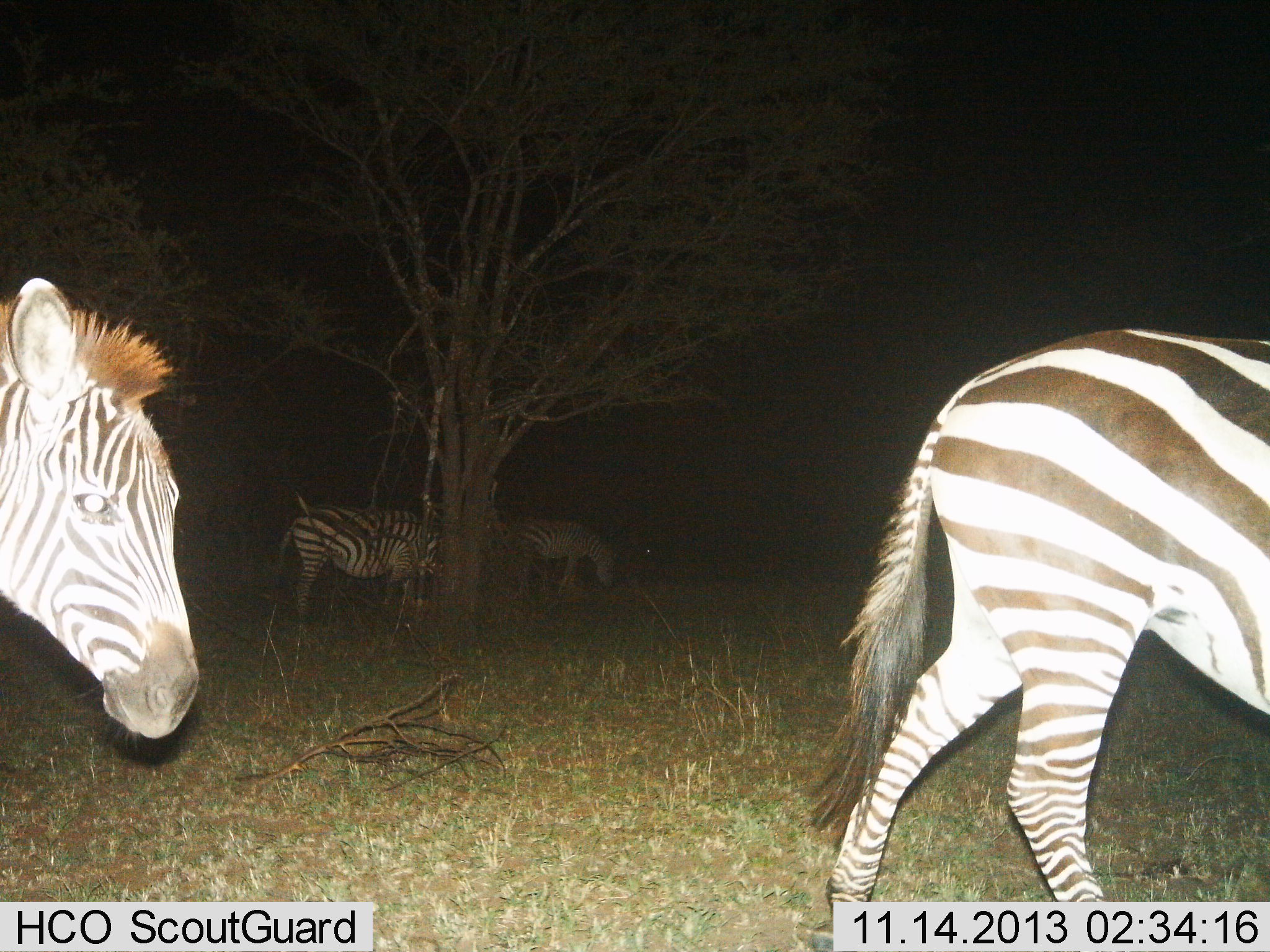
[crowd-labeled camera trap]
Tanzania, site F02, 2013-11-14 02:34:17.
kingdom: Animalia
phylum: Chordata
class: Mammalia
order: Perissodactyla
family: Equidae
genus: Equus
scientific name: Equus quagga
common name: plains zebra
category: zebra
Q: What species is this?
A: Zebra (plains zebra) (Equus quagga).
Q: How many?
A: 4.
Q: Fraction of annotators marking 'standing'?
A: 60%.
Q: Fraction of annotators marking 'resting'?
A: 0%.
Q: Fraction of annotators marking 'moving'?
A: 80%.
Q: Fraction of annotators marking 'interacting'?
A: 0%.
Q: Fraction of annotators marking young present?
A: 0%.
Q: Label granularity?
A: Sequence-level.